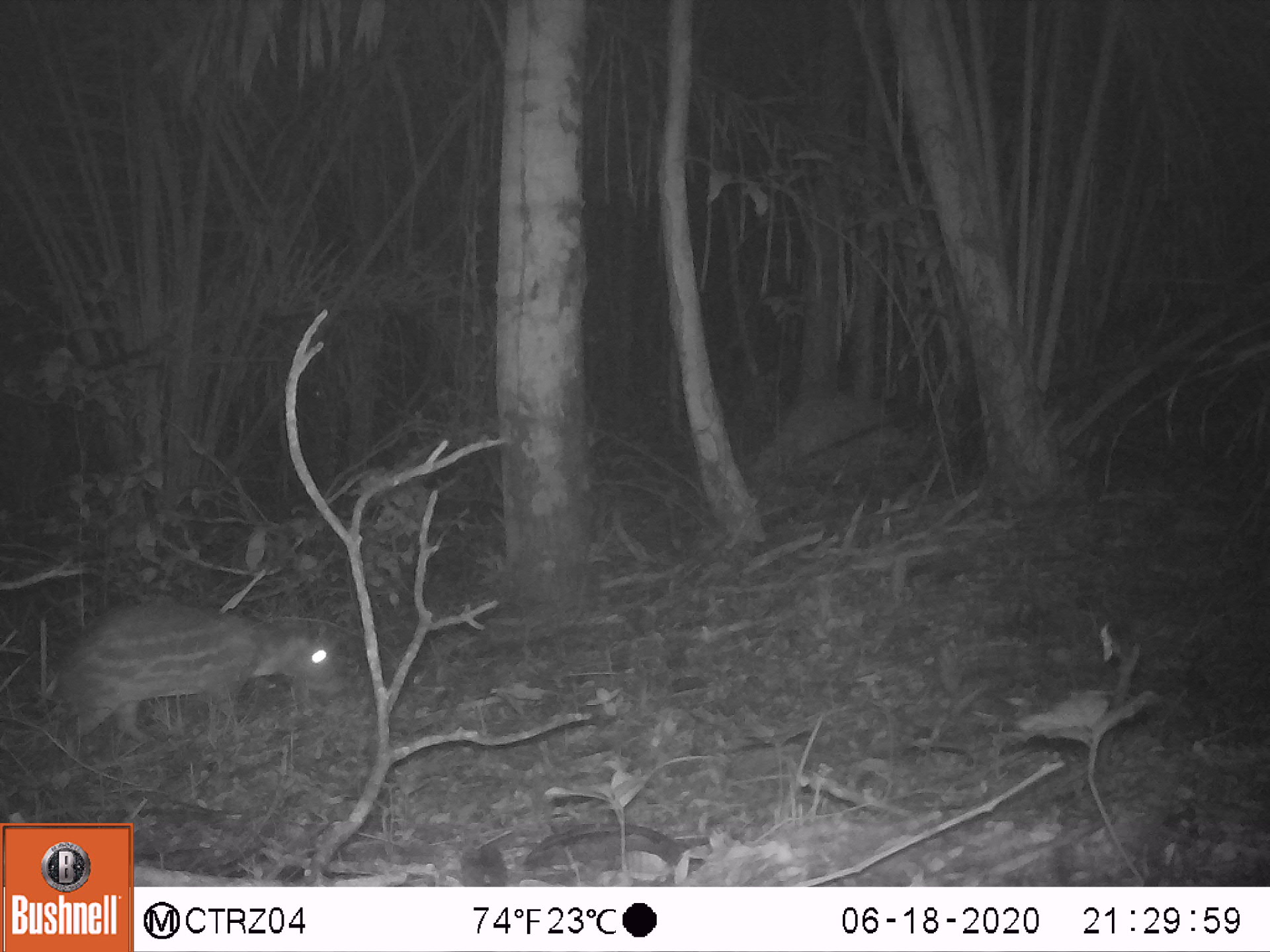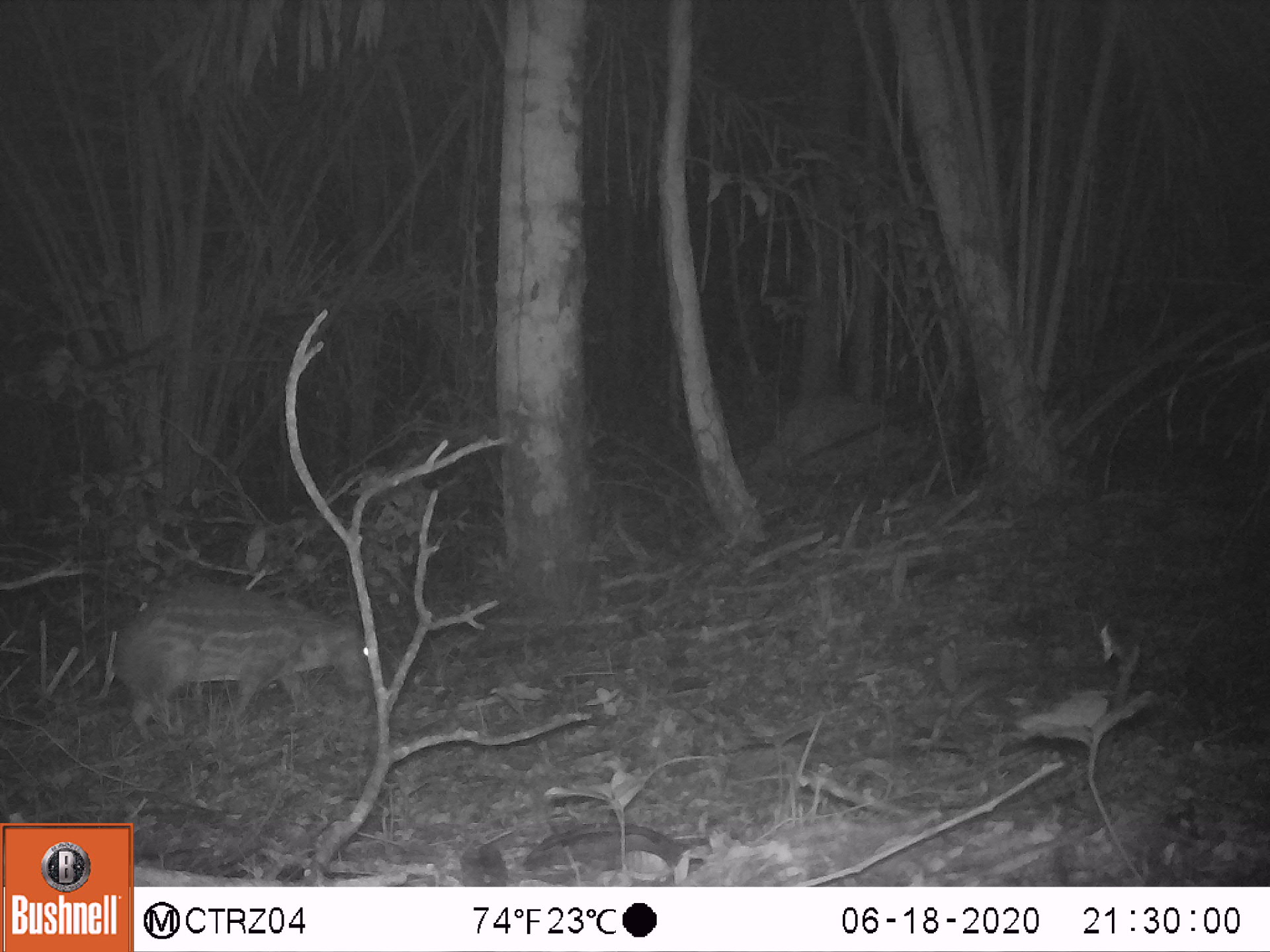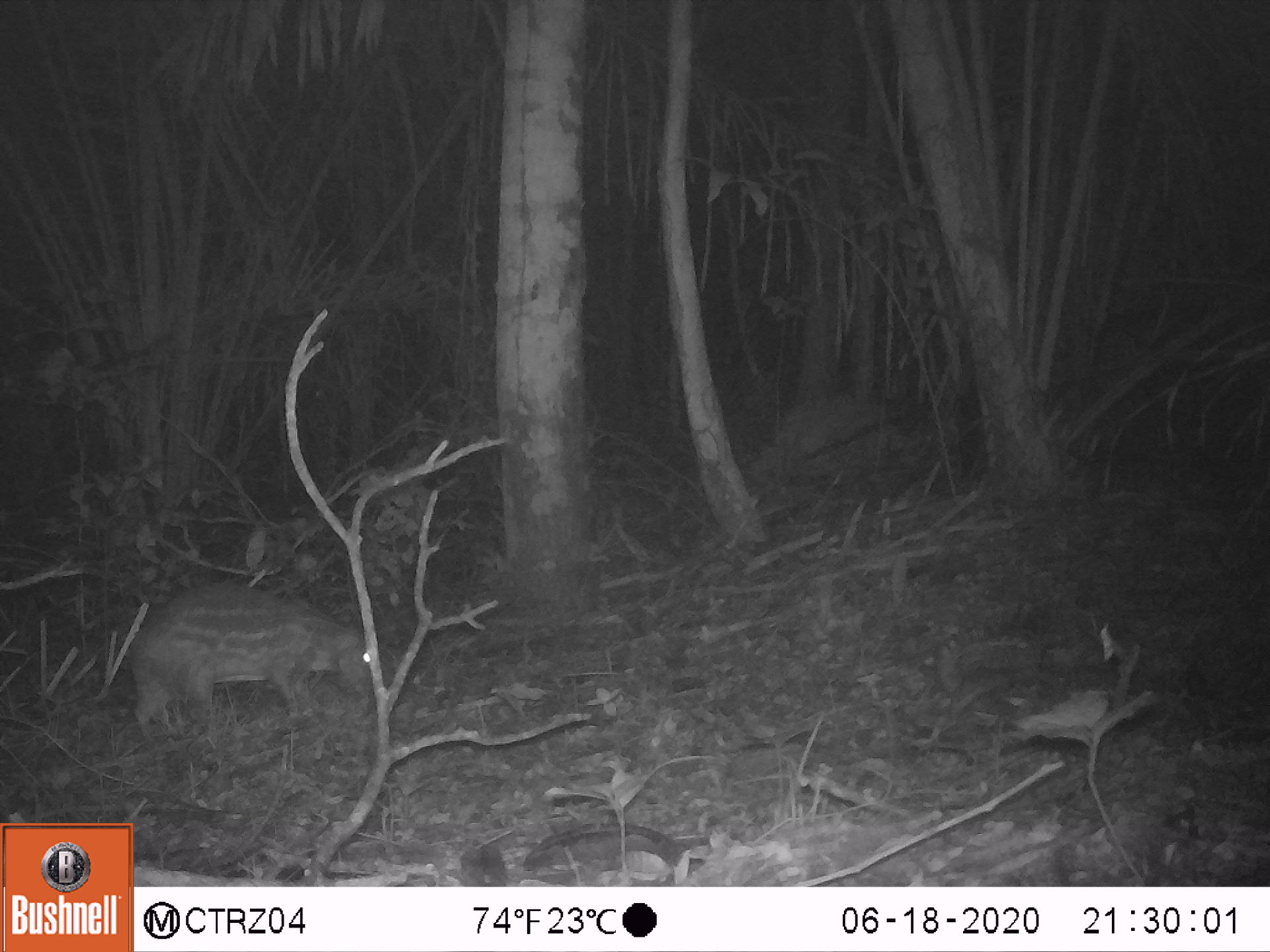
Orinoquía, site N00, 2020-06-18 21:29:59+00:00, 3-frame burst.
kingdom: Animalia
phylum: Chordata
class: Mammalia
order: Rodentia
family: Cuniculidae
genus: Cuniculus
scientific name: Cuniculus paca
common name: spotted paca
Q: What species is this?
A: Spotted paca (Cuniculus paca).